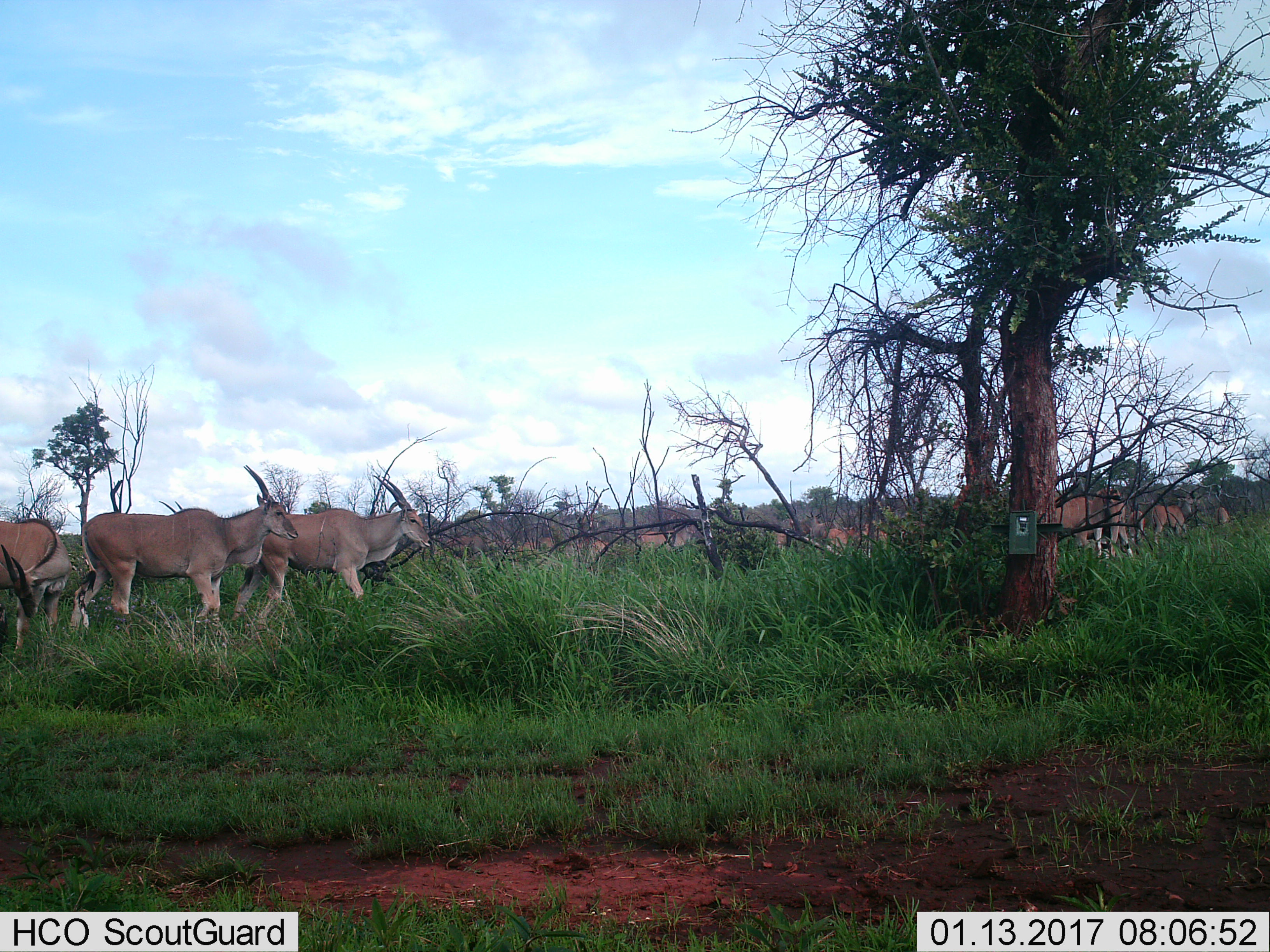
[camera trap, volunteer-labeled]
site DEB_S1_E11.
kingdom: Animalia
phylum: Chordata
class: Mammalia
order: Artiodactyla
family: Bovidae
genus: Tragelaphus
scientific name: Tragelaphus oryx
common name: eland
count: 11-50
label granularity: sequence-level